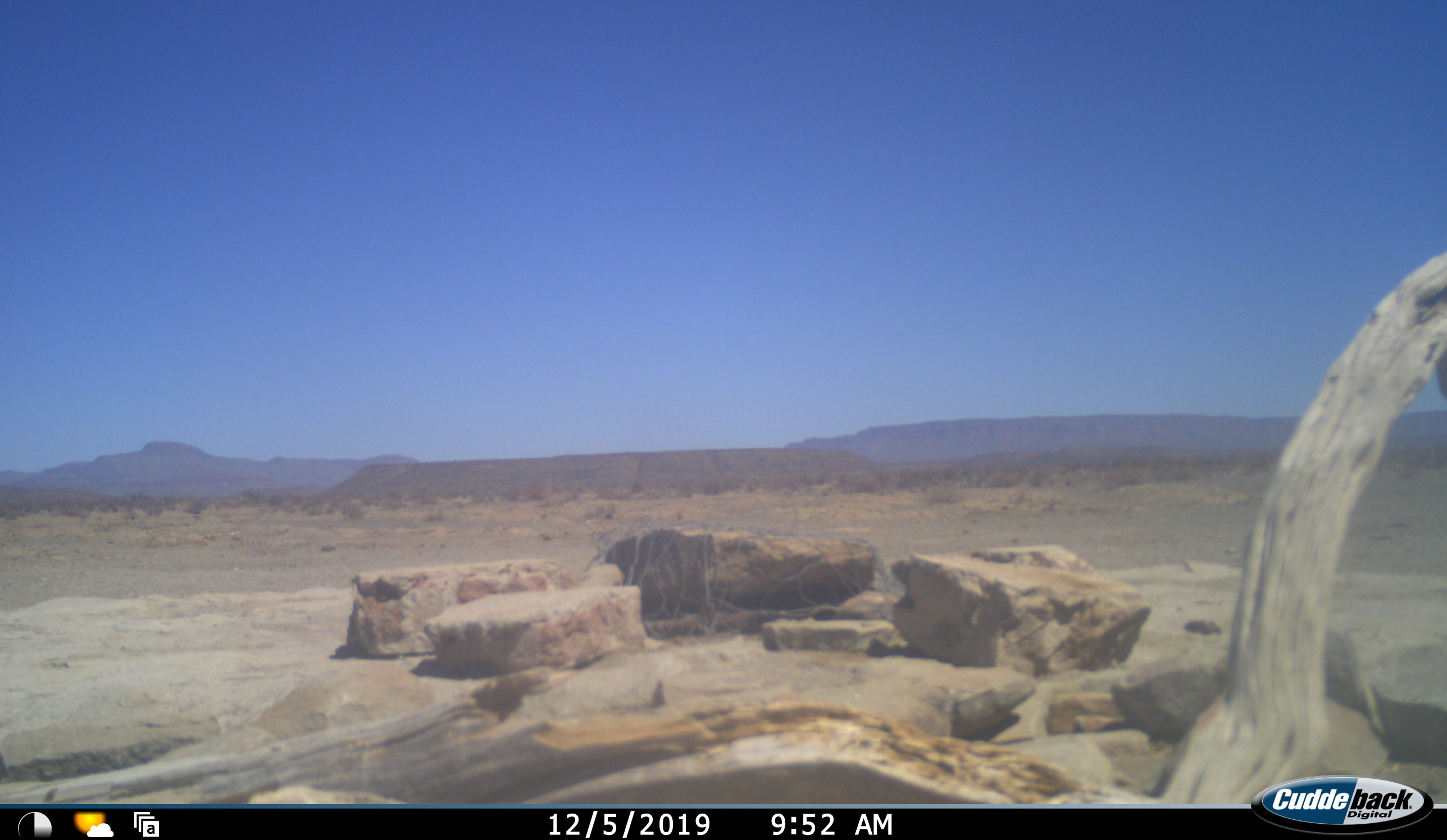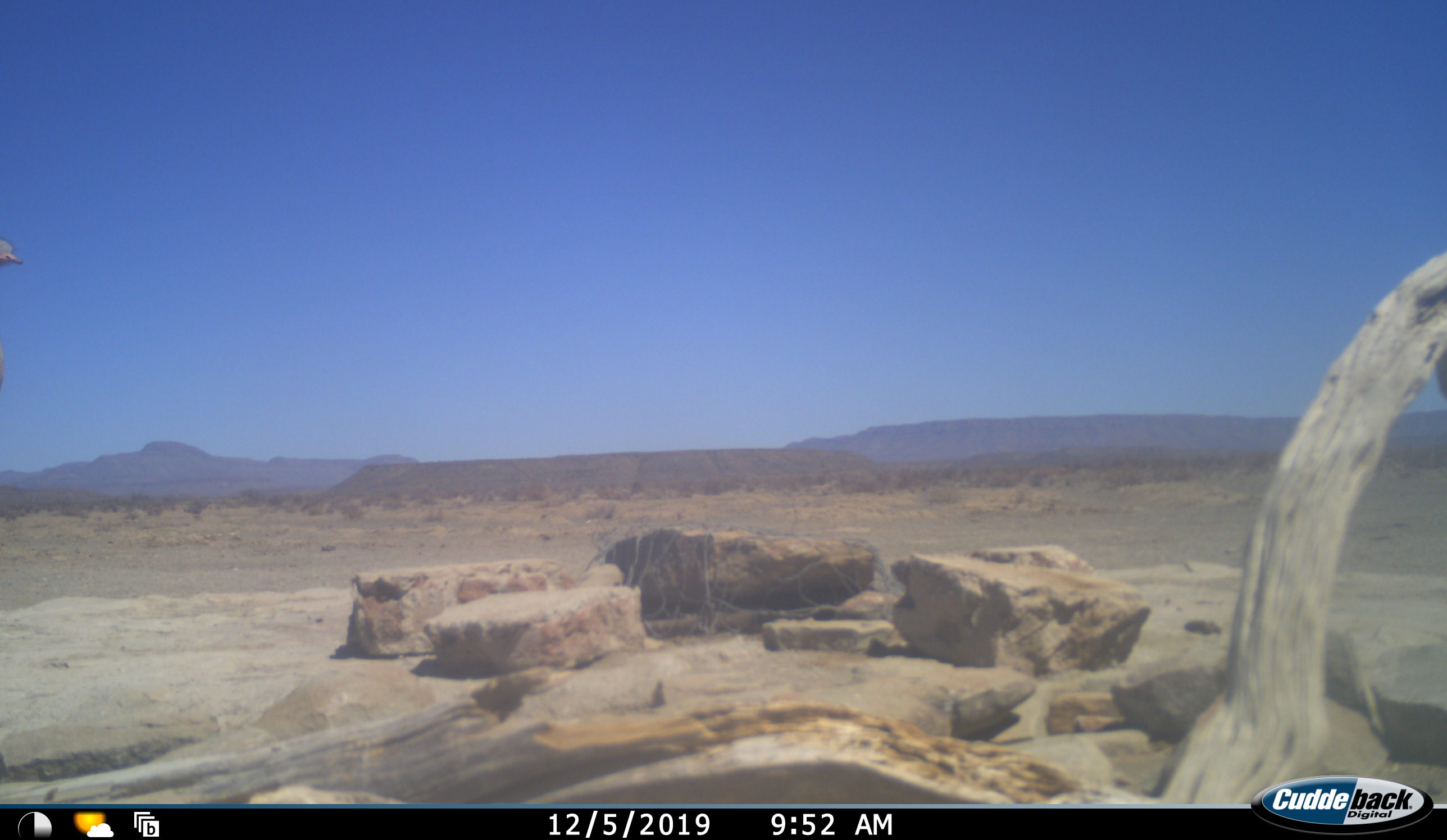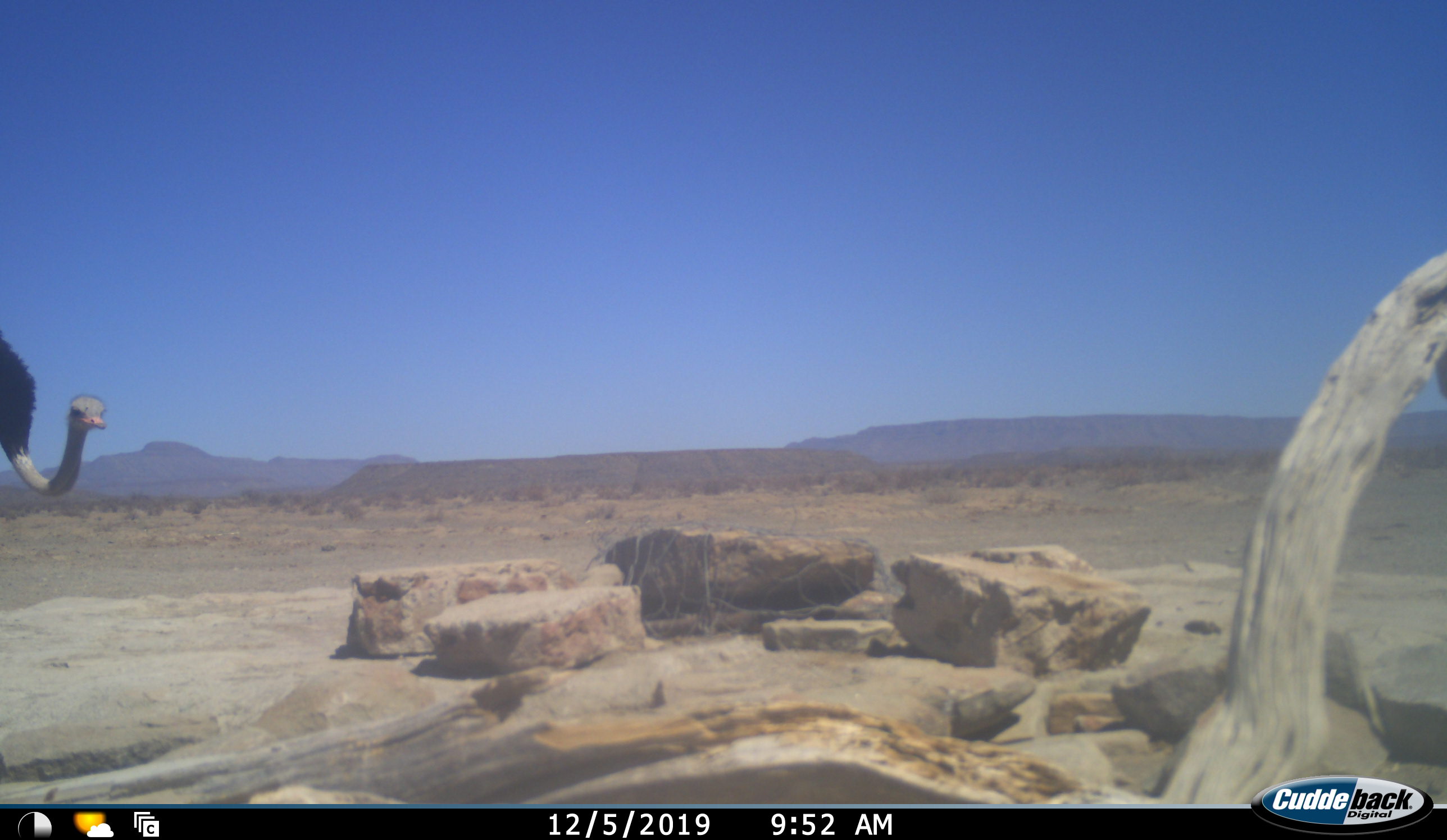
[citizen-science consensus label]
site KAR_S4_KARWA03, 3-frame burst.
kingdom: Animalia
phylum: Chordata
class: Aves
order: Struthioniformes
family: Struthionidae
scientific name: Struthionidae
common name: ostrich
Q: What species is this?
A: Ostrich (Struthionidae).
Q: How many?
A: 1.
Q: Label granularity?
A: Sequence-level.